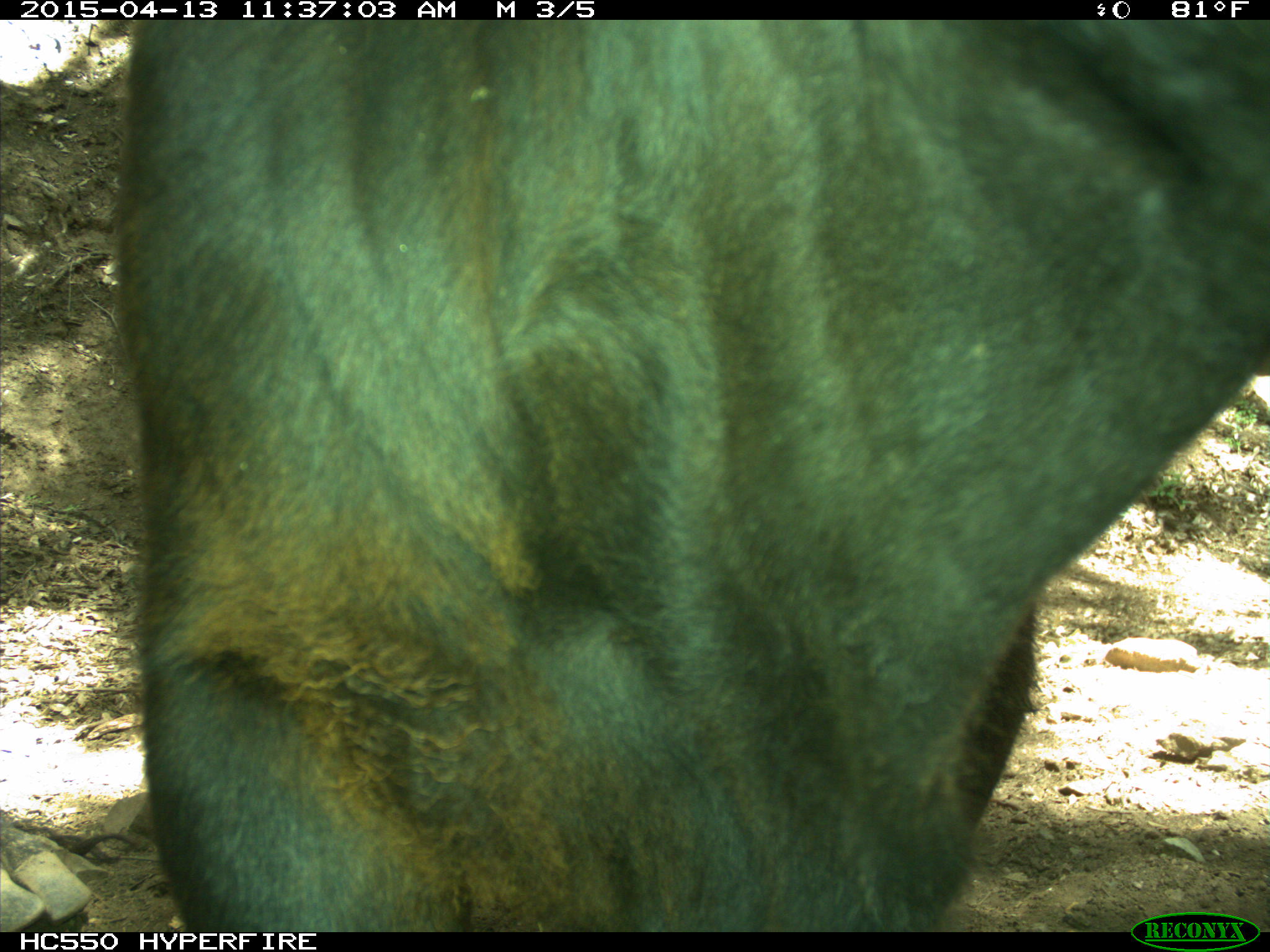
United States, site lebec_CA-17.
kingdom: Animalia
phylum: Chordata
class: Mammalia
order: Artiodactyla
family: Bovidae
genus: Bos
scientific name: Bos taurus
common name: domestic cow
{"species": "Bos taurus (domestic cow)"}